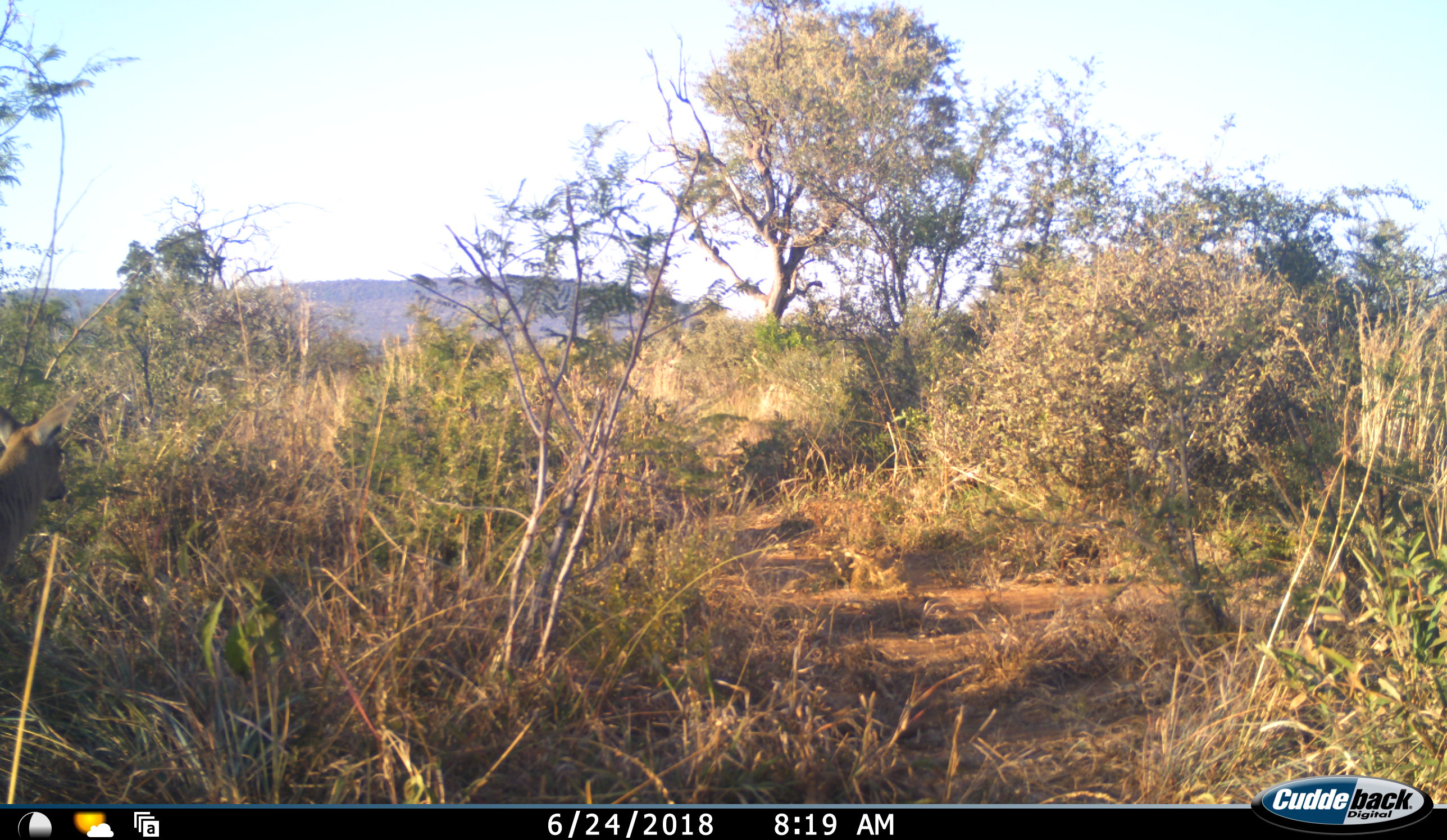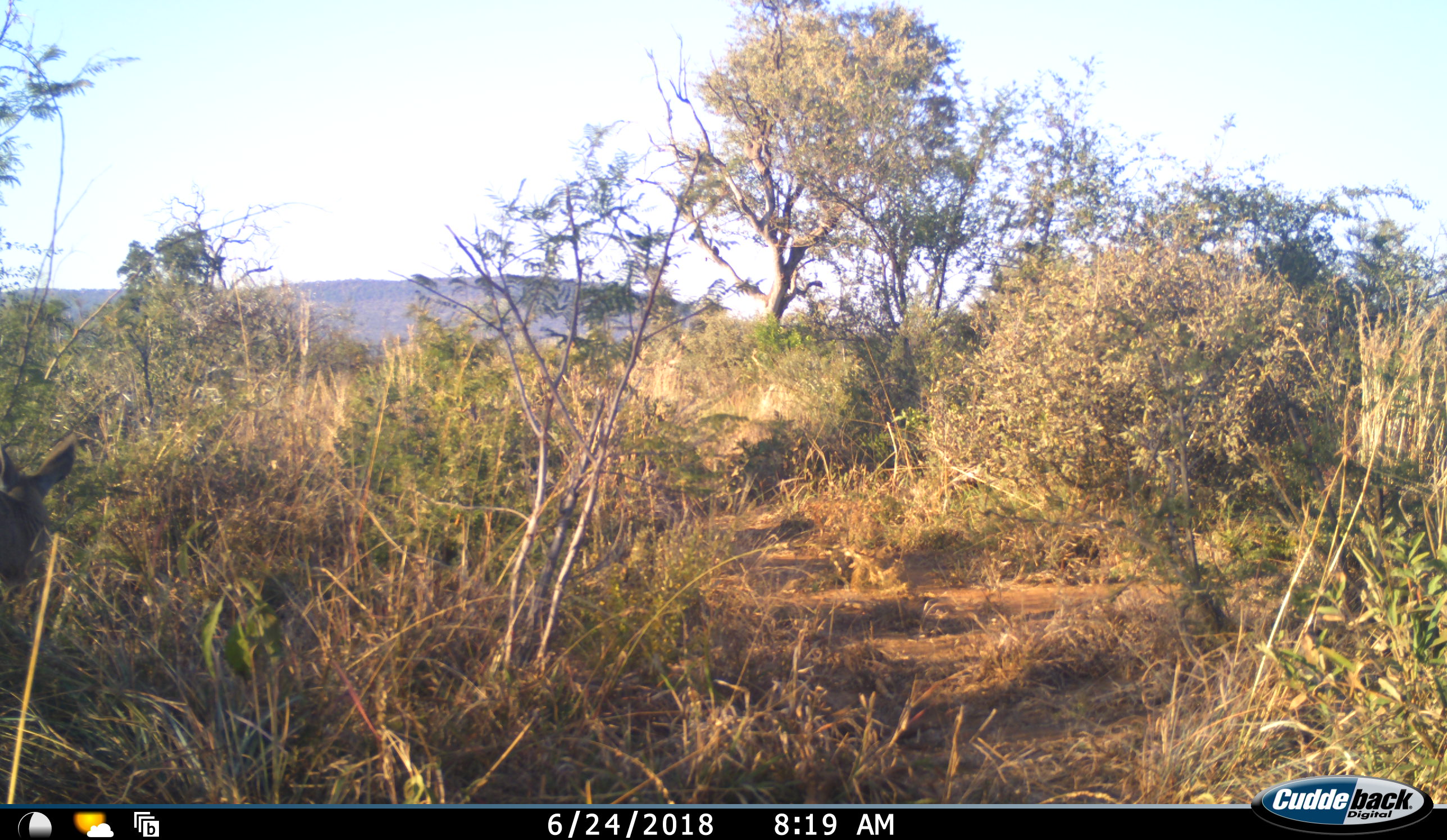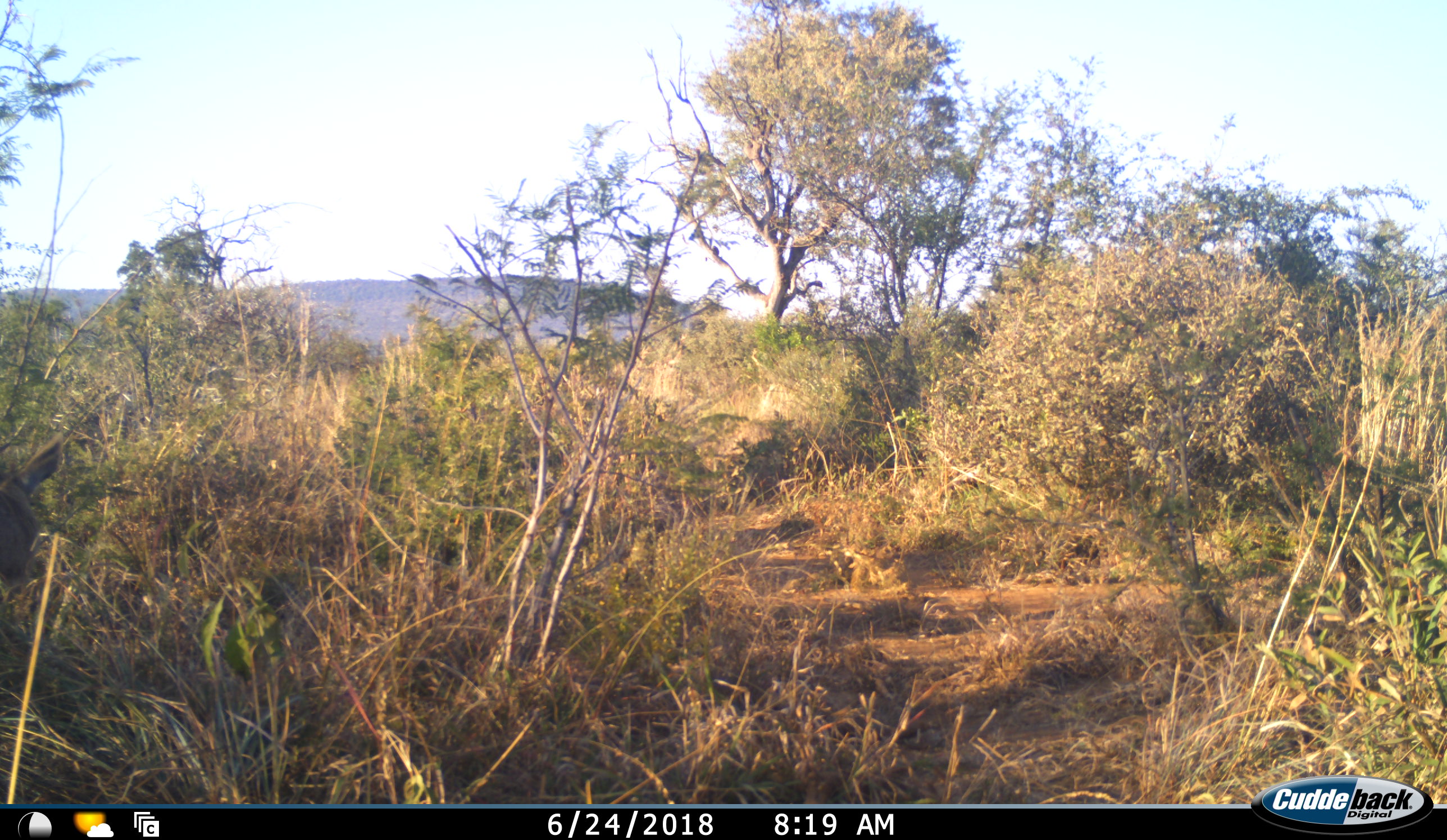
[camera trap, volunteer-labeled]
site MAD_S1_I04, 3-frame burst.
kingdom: Animalia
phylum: Chordata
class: Mammalia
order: Artiodactyla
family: Bovidae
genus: Redunca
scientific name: Redunca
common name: reedbuck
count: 1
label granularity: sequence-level